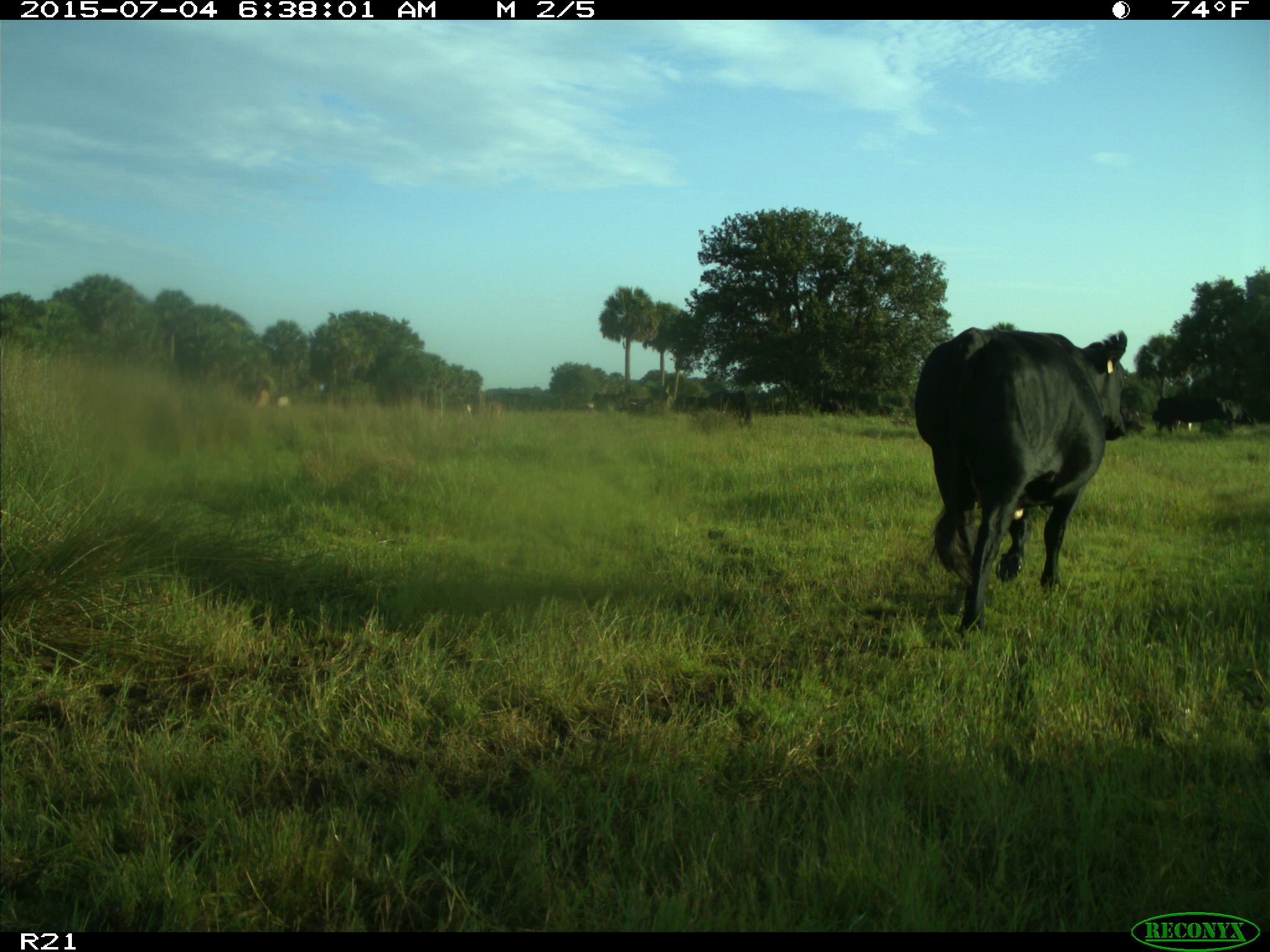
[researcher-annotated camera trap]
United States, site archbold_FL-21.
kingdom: Animalia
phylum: Chordata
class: Mammalia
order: Artiodactyla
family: Bovidae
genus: Bos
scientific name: Bos taurus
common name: domestic cow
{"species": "Bos taurus (domestic cow)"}